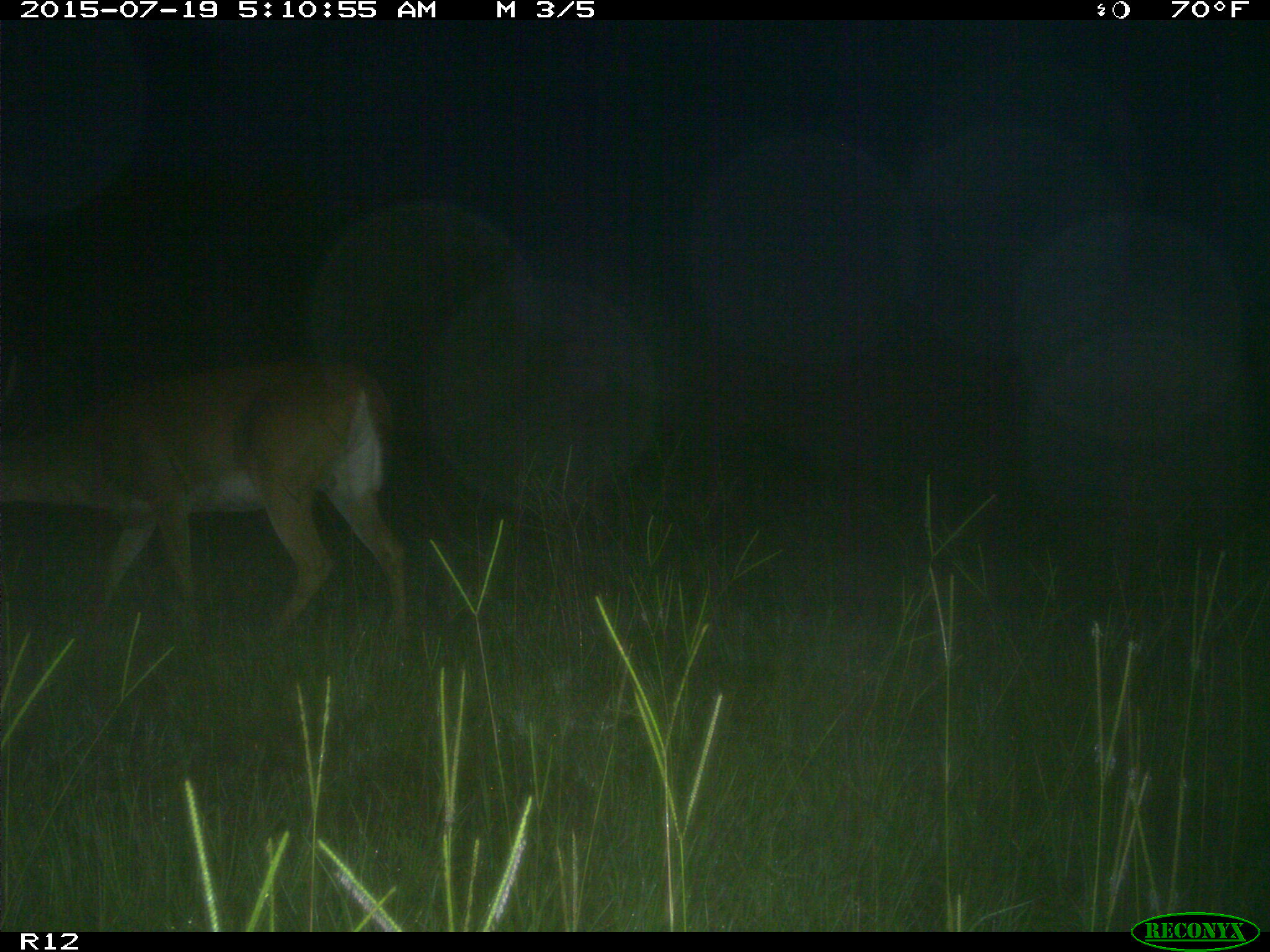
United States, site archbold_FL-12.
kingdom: Animalia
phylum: Chordata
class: Mammalia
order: Artiodactyla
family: Cervidae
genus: Odocoileus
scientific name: Odocoileus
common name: deer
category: unidentified deer